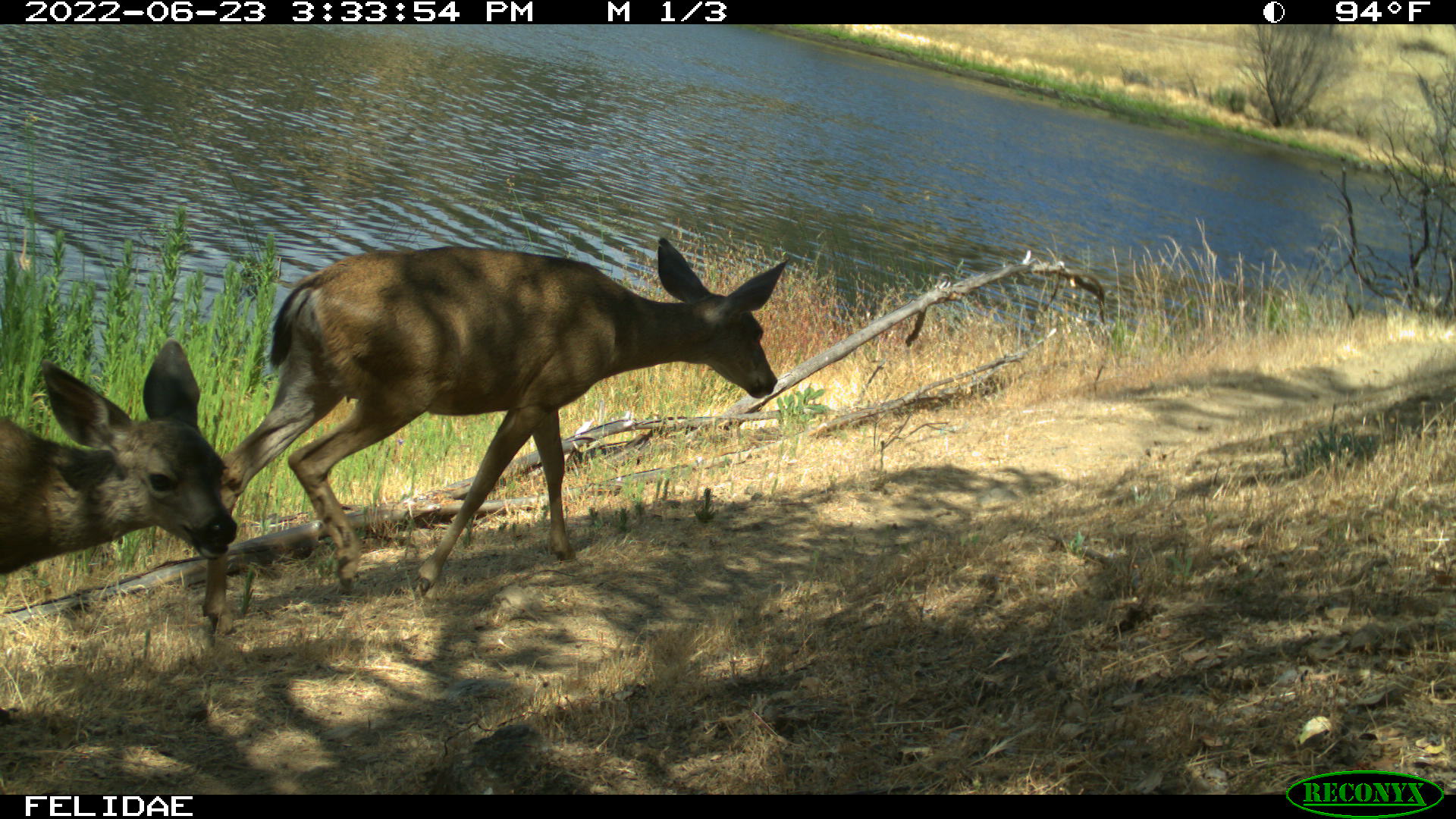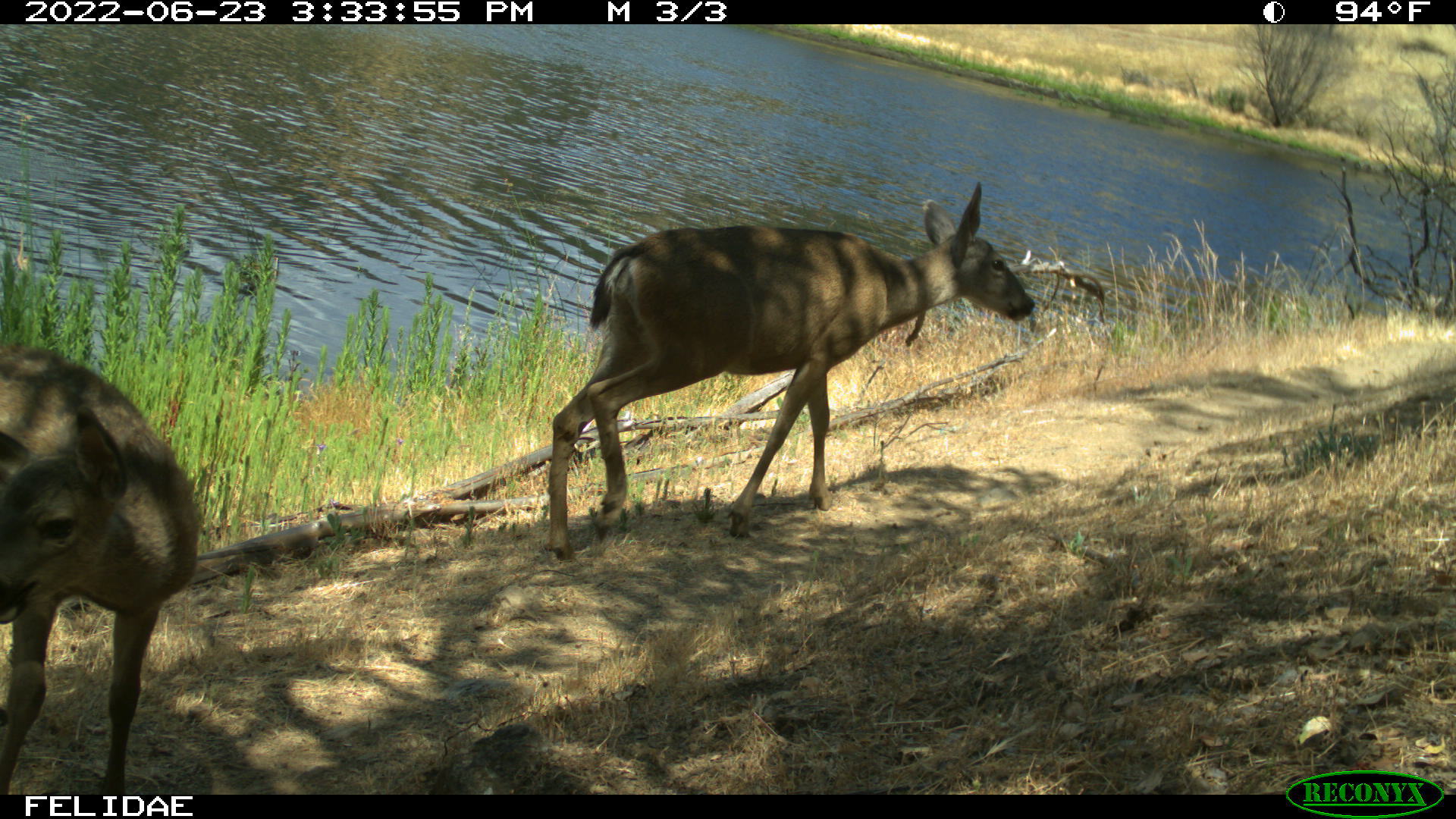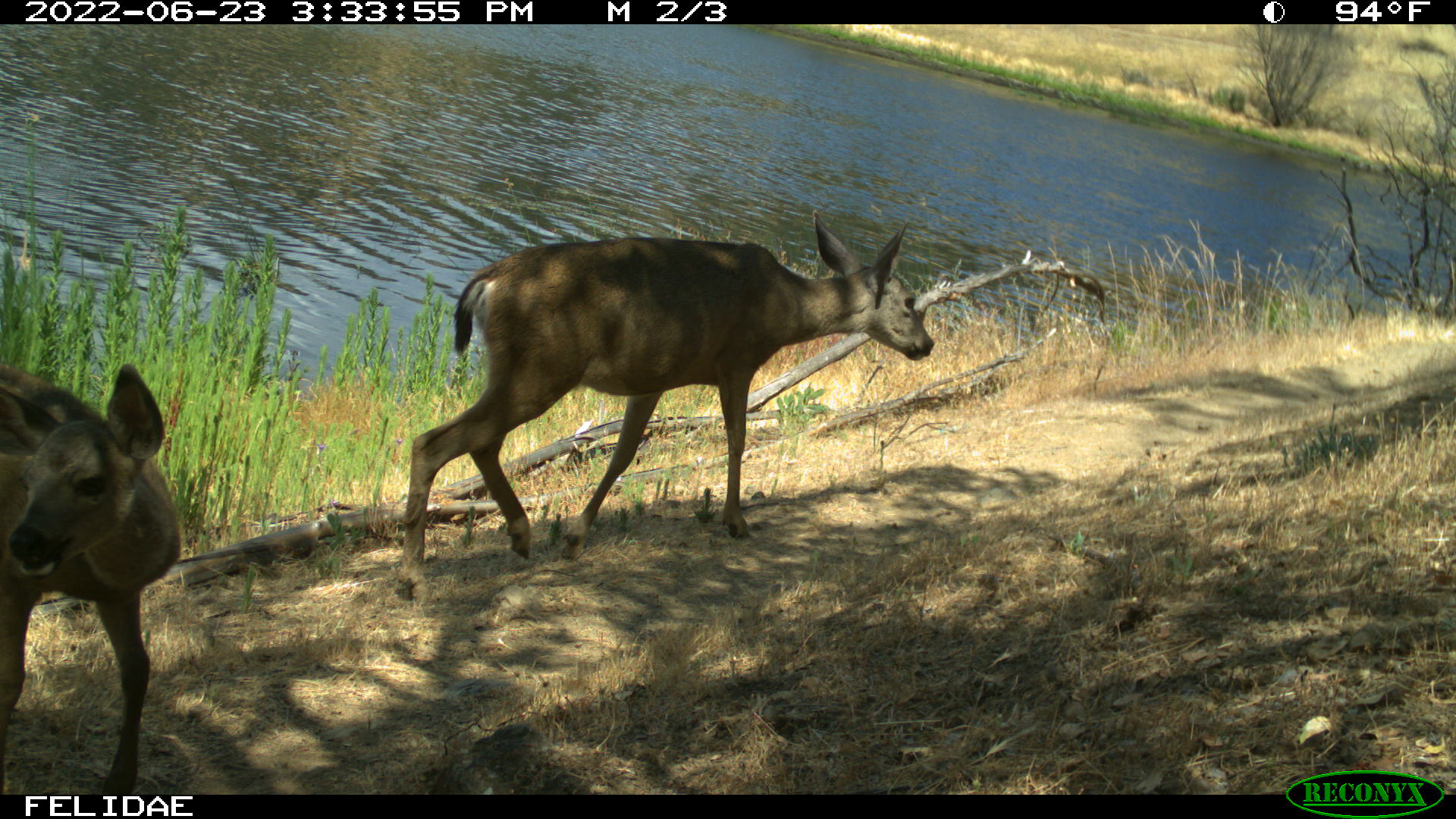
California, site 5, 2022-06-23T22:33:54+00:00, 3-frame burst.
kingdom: Animalia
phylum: Chordata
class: Mammalia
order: Artiodactyla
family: Cervidae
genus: Odocoileus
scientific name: Odocoileus hemionus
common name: mule deer